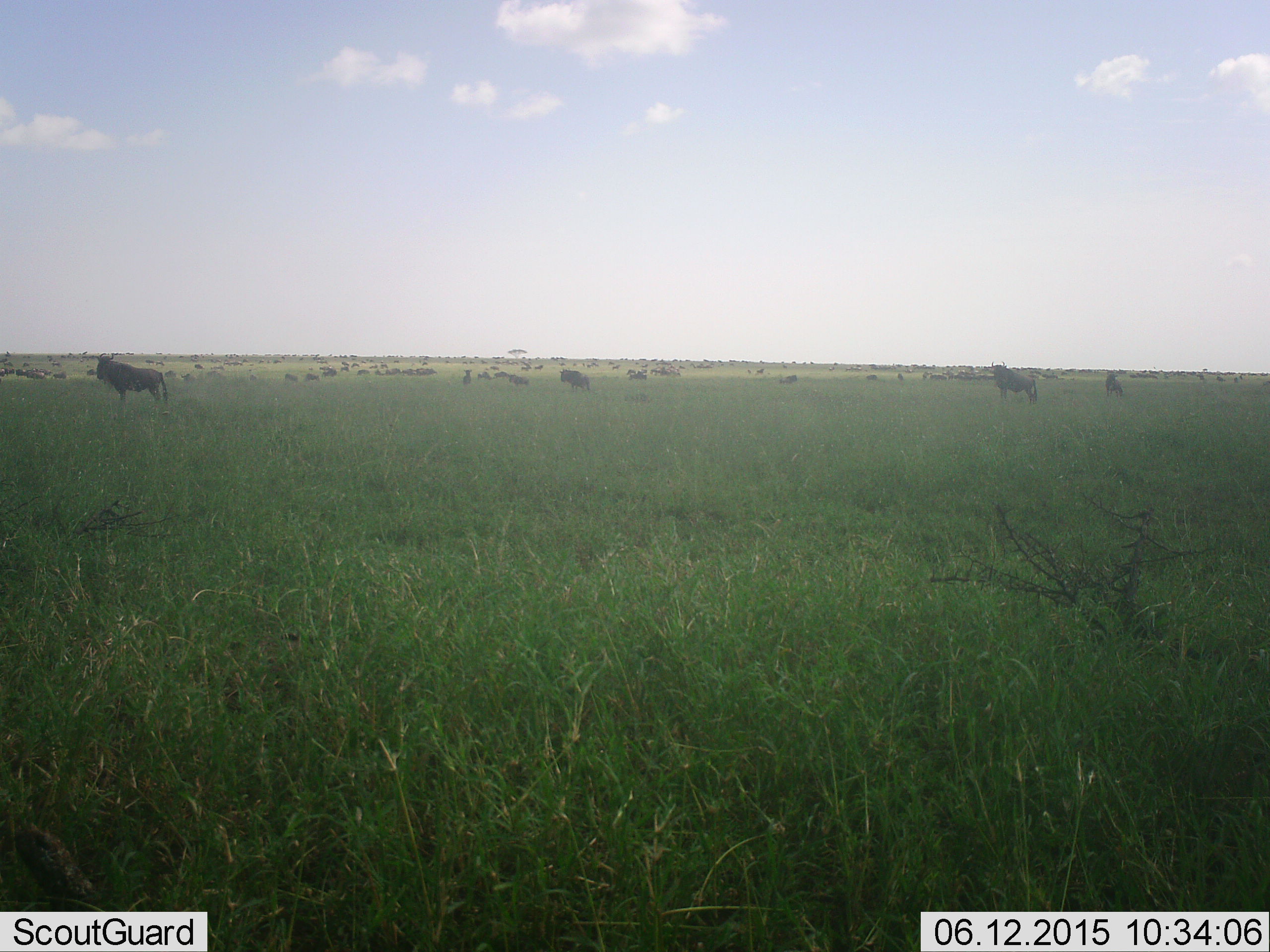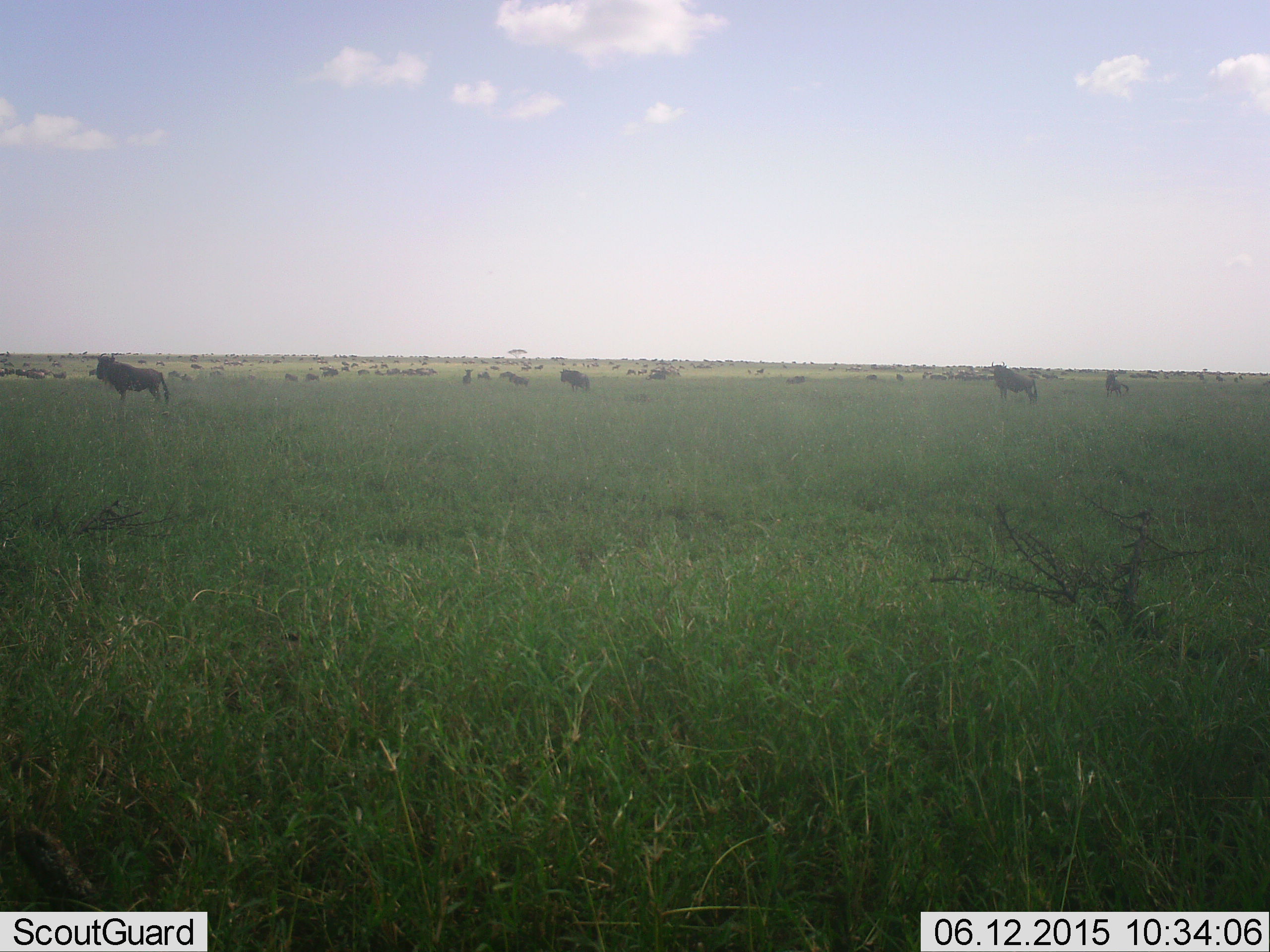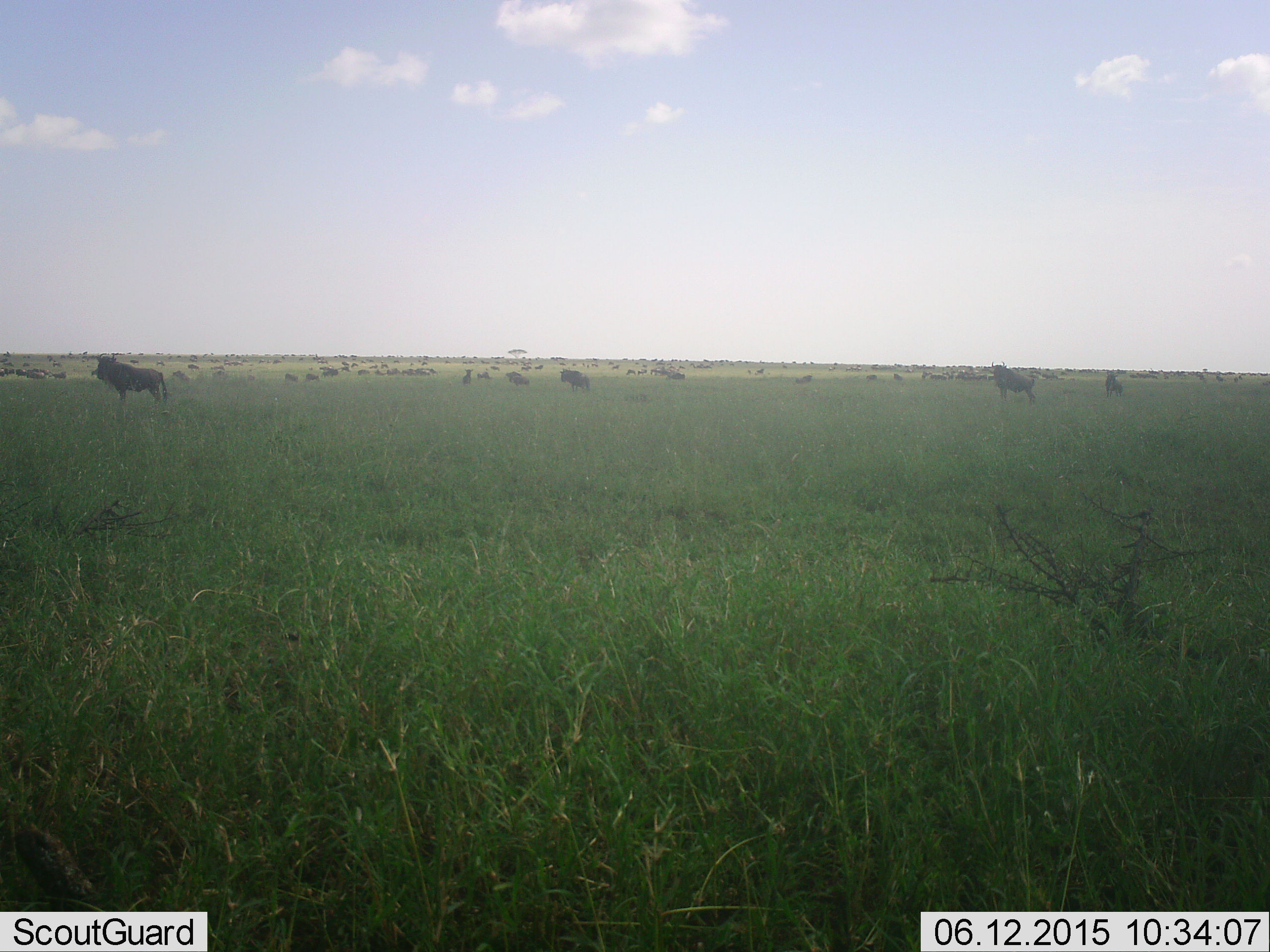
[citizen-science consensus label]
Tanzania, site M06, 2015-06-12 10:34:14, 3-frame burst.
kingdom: Animalia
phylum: Chordata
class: Mammalia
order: Artiodactyla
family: Bovidae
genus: Connochaetes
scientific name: Connochaetes taurinus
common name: blue wildebeest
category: wildebeest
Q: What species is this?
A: Wildebeest (blue wildebeest) (Connochaetes taurinus).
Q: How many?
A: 11-50.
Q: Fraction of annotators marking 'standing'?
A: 100%.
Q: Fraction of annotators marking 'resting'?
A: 10%.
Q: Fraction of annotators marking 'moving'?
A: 60%.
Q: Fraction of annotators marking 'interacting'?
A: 10%.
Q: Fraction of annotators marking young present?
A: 0%.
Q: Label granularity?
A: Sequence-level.